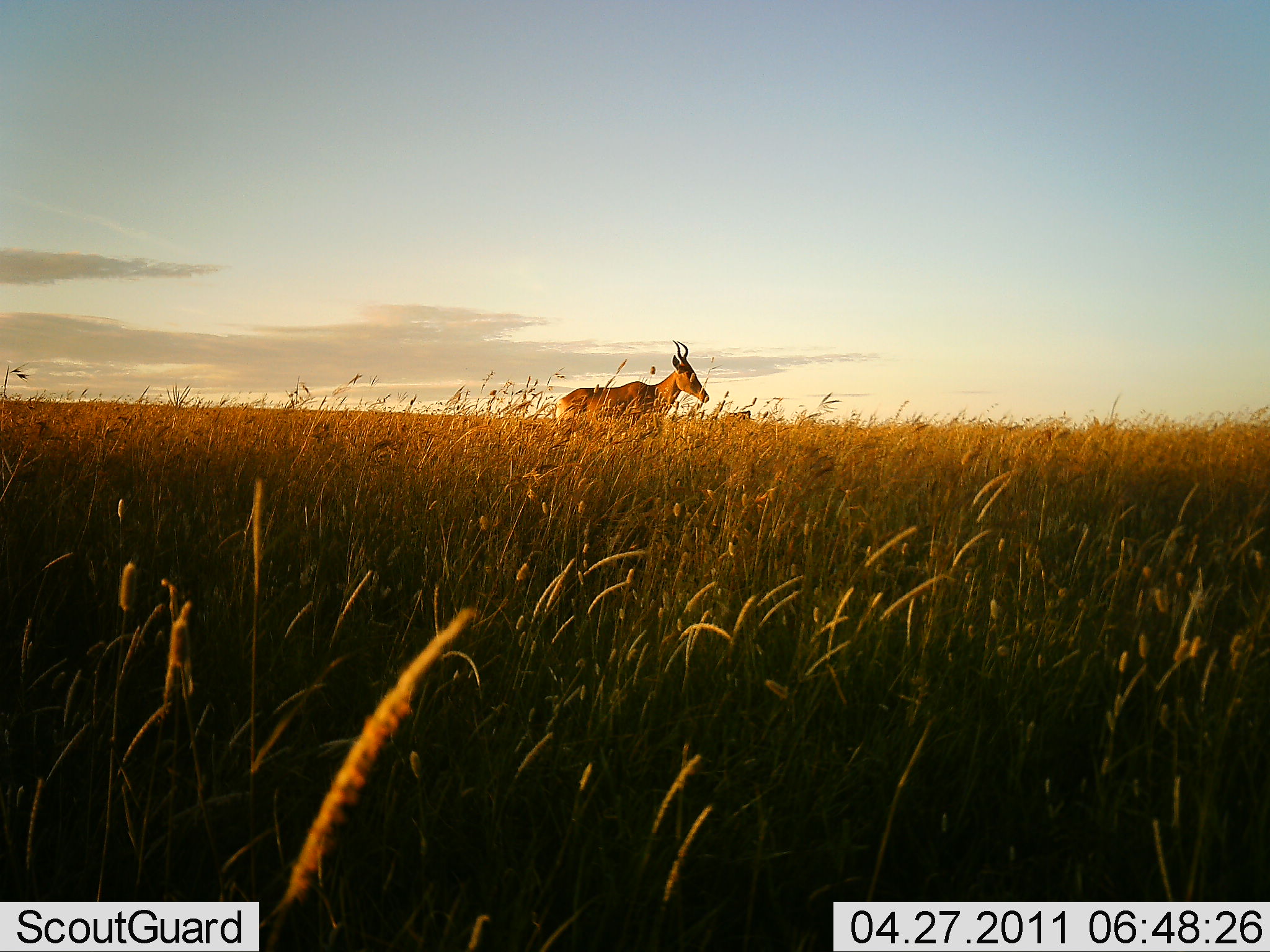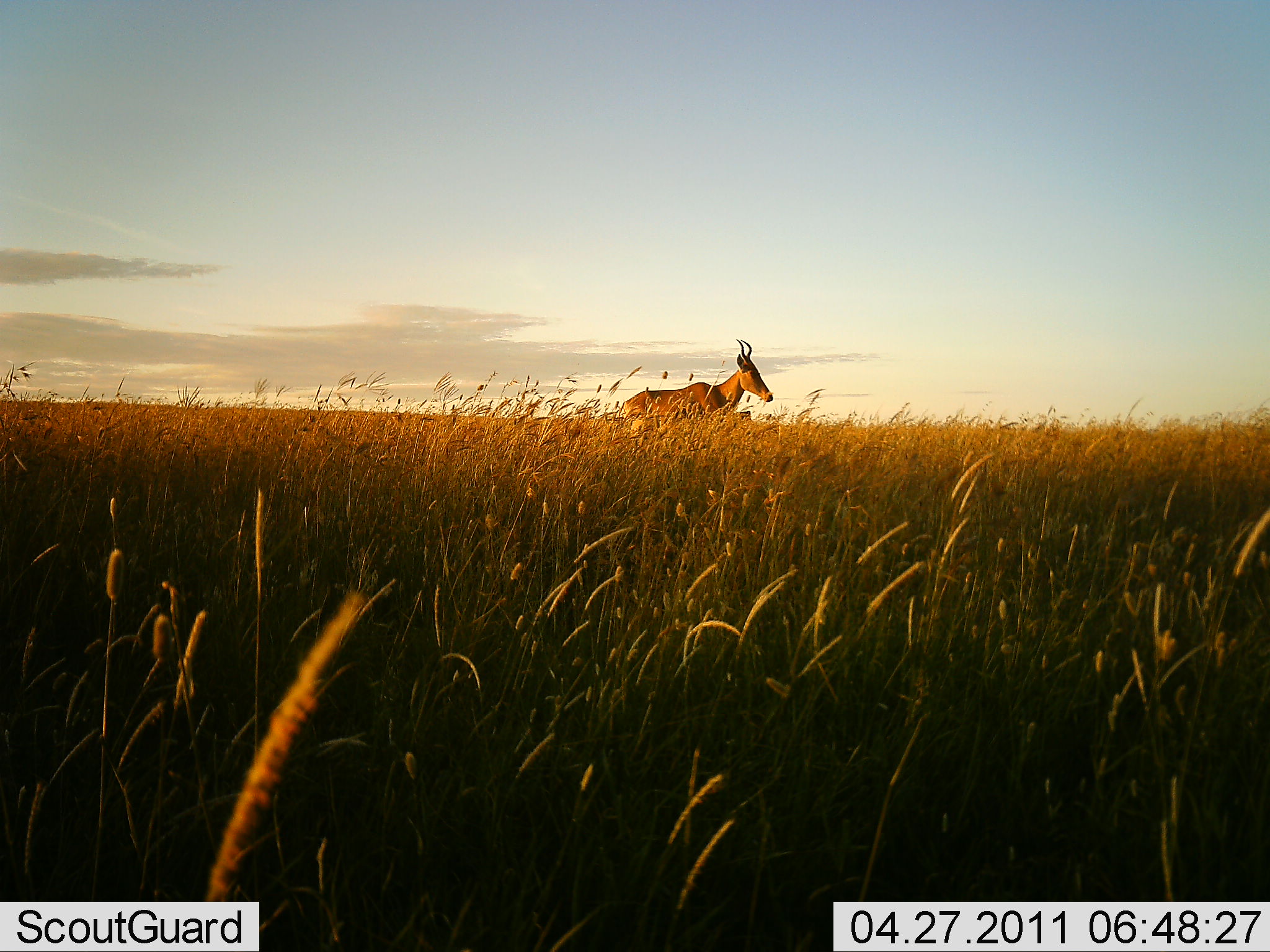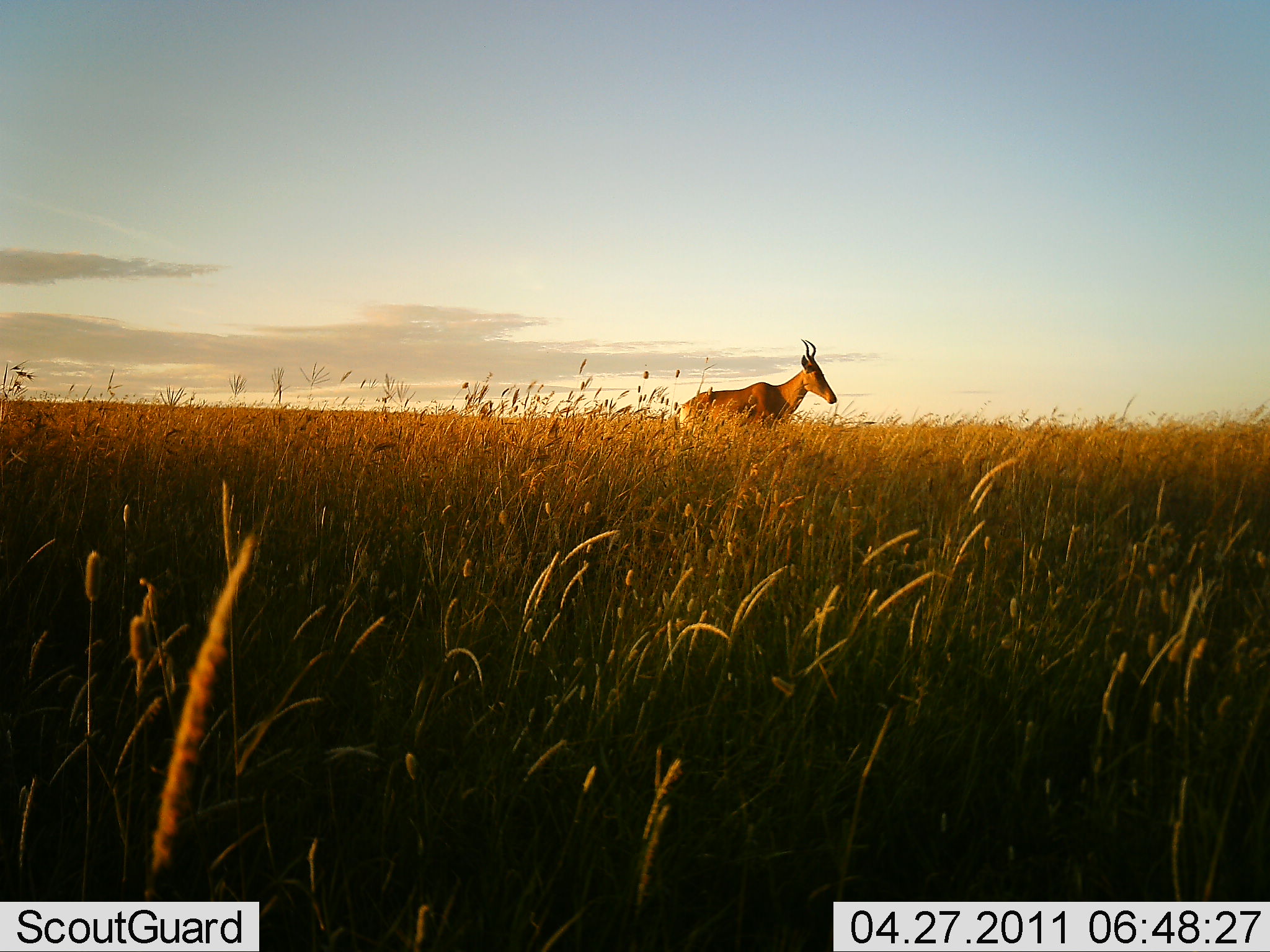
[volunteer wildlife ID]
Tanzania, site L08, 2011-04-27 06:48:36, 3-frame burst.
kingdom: Animalia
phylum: Chordata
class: Mammalia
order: Artiodactyla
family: Bovidae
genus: Alcelaphus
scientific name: Alcelaphus buselaphus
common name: hartebeest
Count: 1.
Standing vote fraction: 10%.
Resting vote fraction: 0%.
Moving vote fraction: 90%.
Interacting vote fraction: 0%.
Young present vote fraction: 0%.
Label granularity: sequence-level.